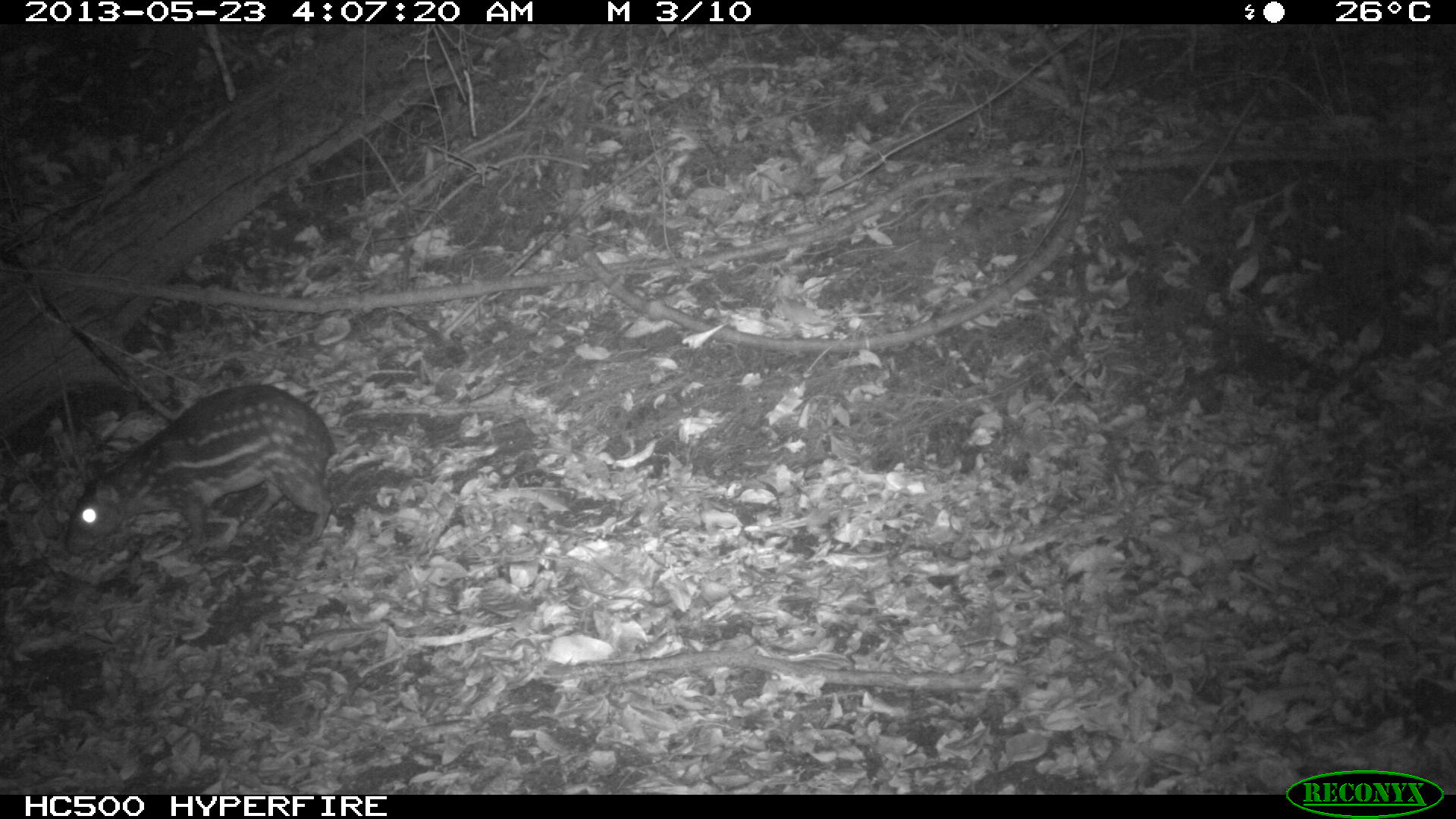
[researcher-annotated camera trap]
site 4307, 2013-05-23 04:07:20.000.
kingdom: Animalia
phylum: Chordata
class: Mammalia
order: Rodentia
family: Cuniculidae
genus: Cuniculus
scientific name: Cuniculus paca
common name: lowland paca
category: agouti paca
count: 1